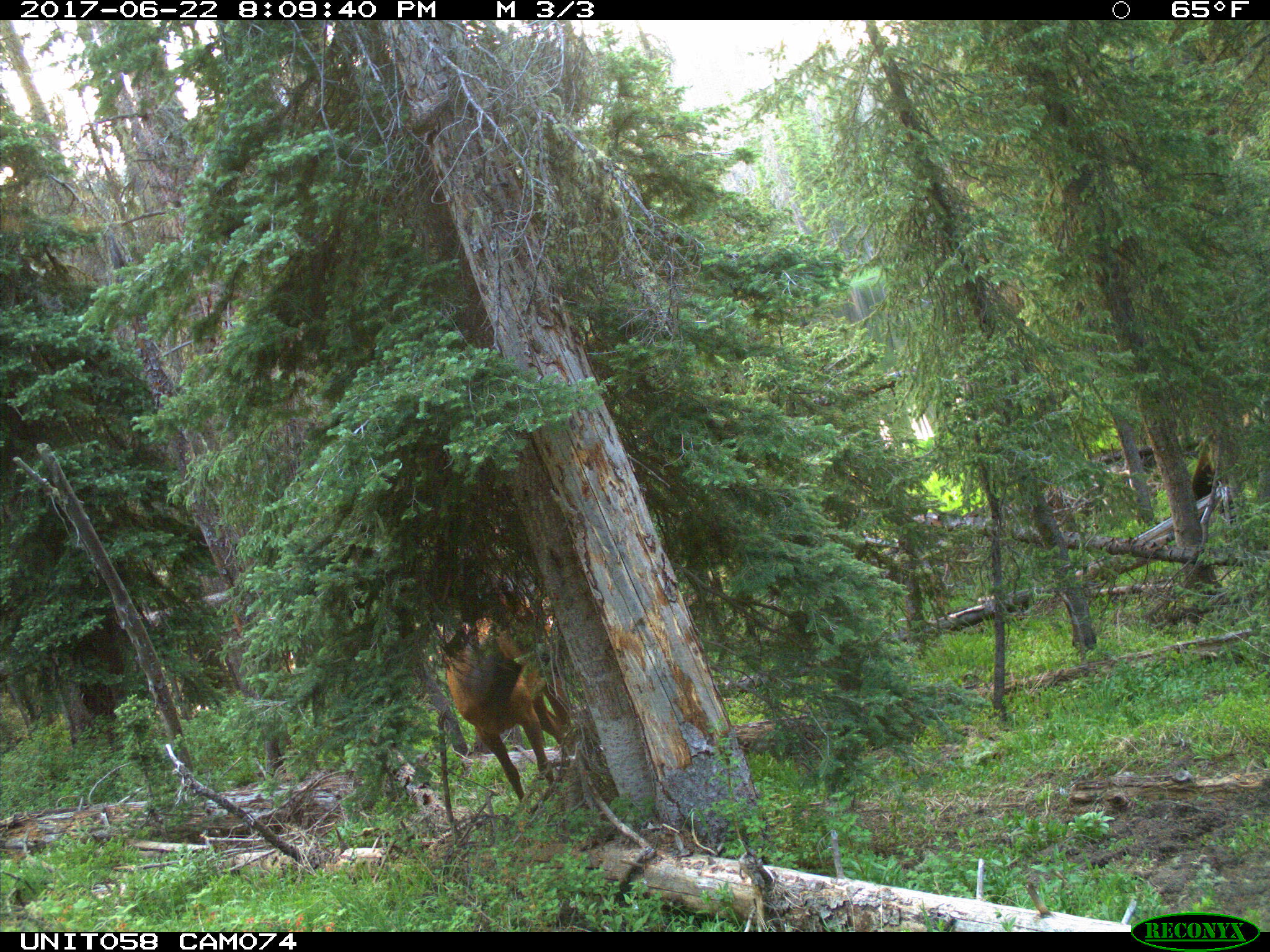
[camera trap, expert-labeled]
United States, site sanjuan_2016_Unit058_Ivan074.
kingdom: Animalia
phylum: Chordata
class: Mammalia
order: Artiodactyla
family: Cervidae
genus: Cervus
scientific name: Cervus elaphus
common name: red deer